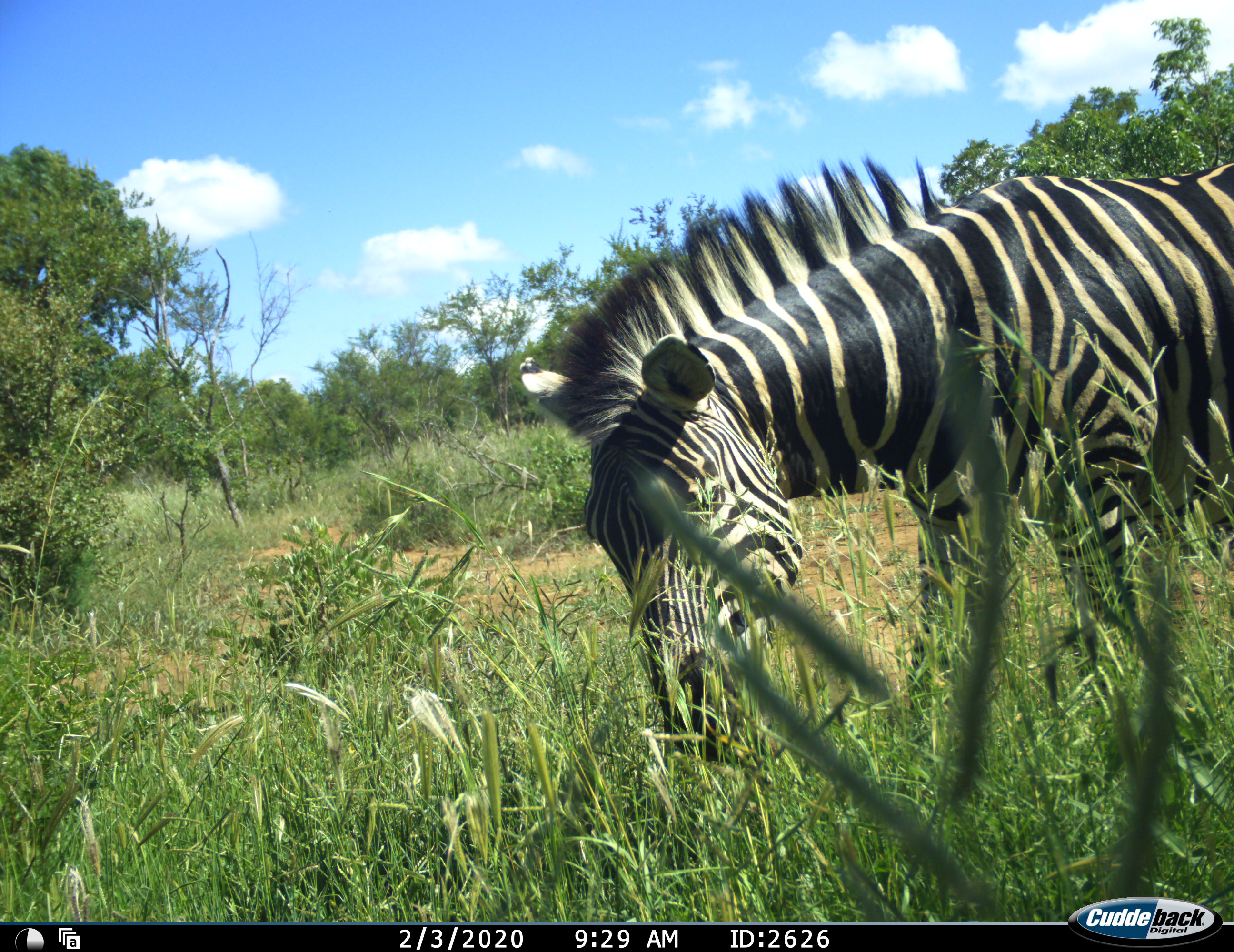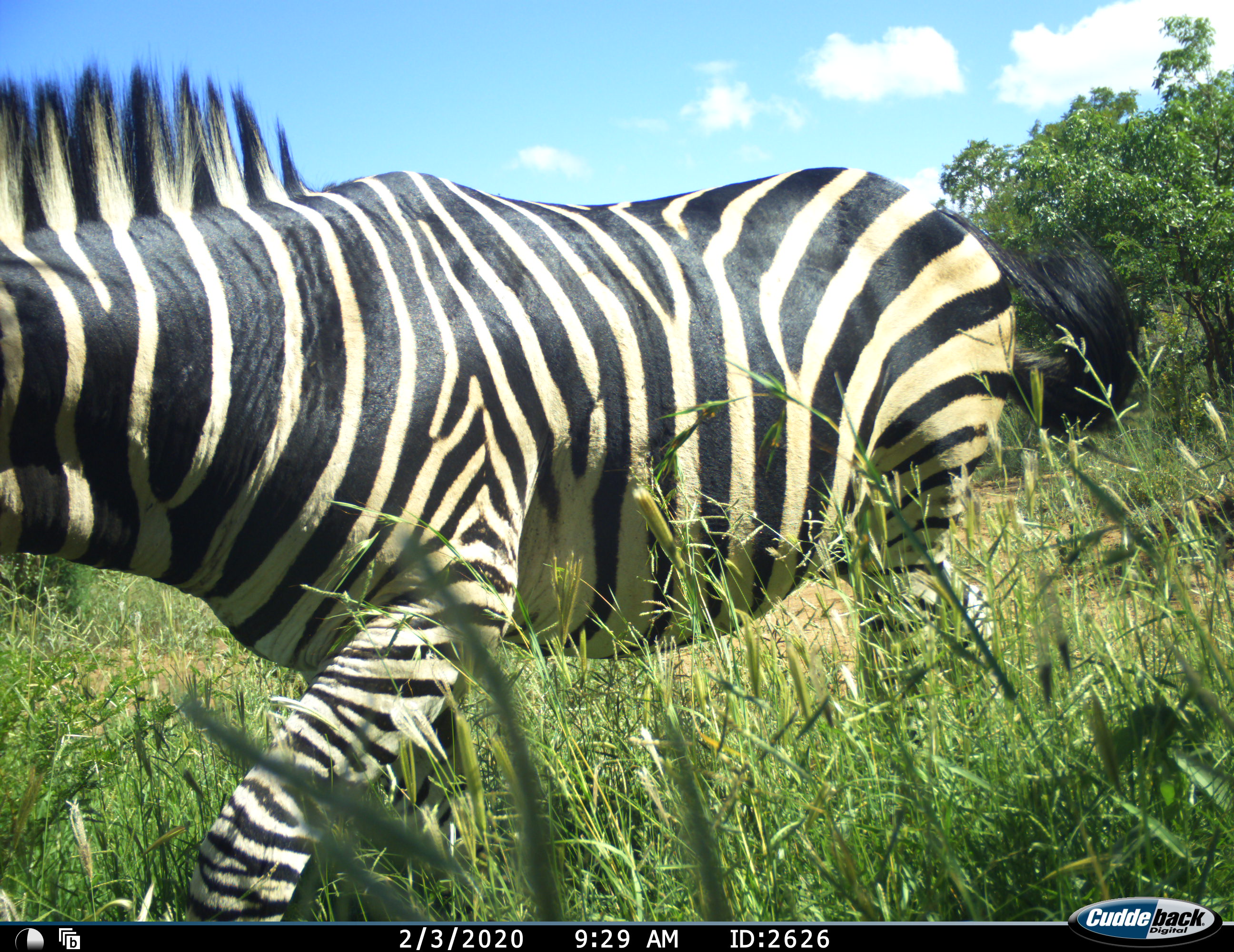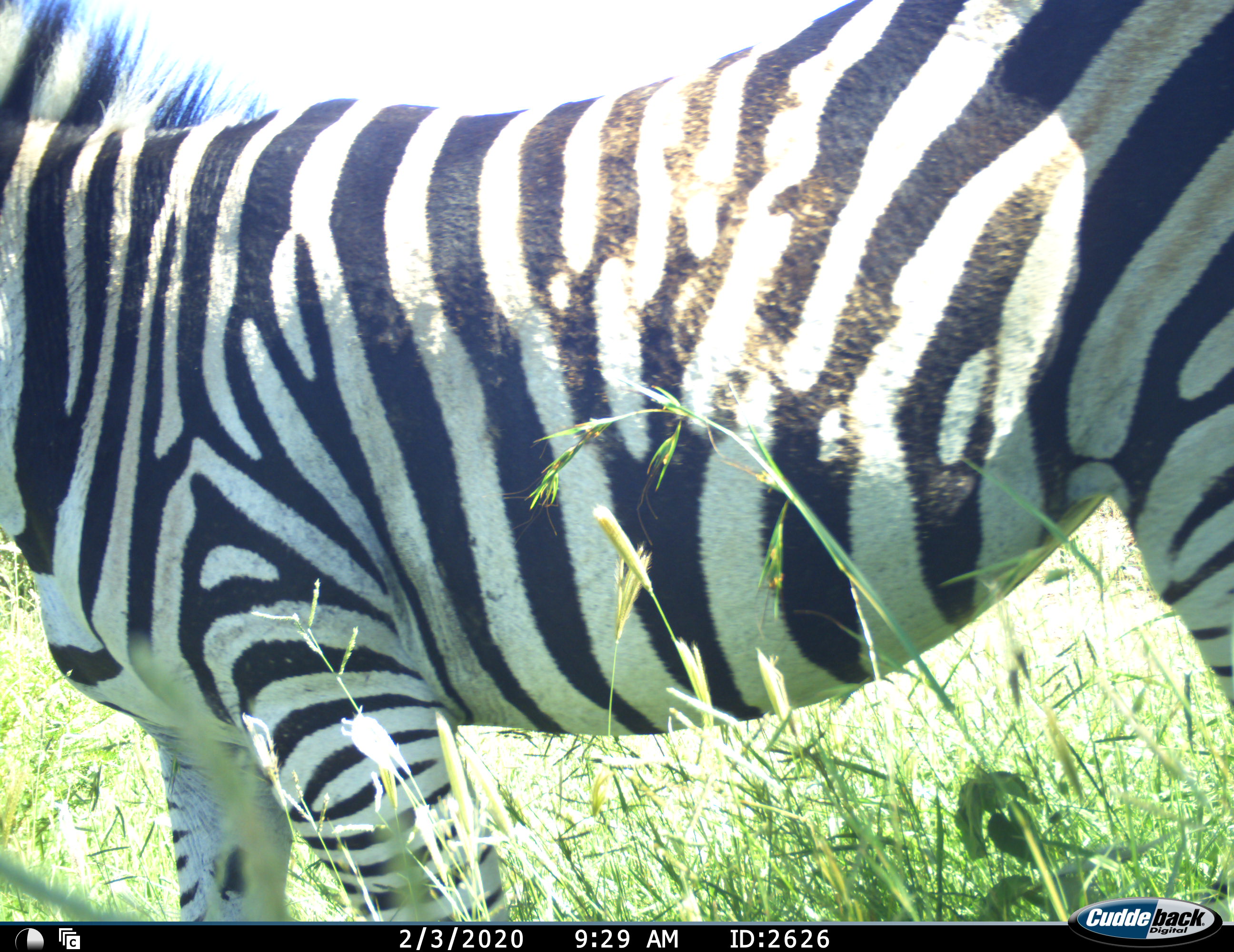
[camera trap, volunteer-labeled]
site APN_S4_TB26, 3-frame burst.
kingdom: Animalia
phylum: Chordata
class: Mammalia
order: Perissodactyla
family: Equidae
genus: Equus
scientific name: Equus quagga burchellii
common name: burchell's zebra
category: zebraburchells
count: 1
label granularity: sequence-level